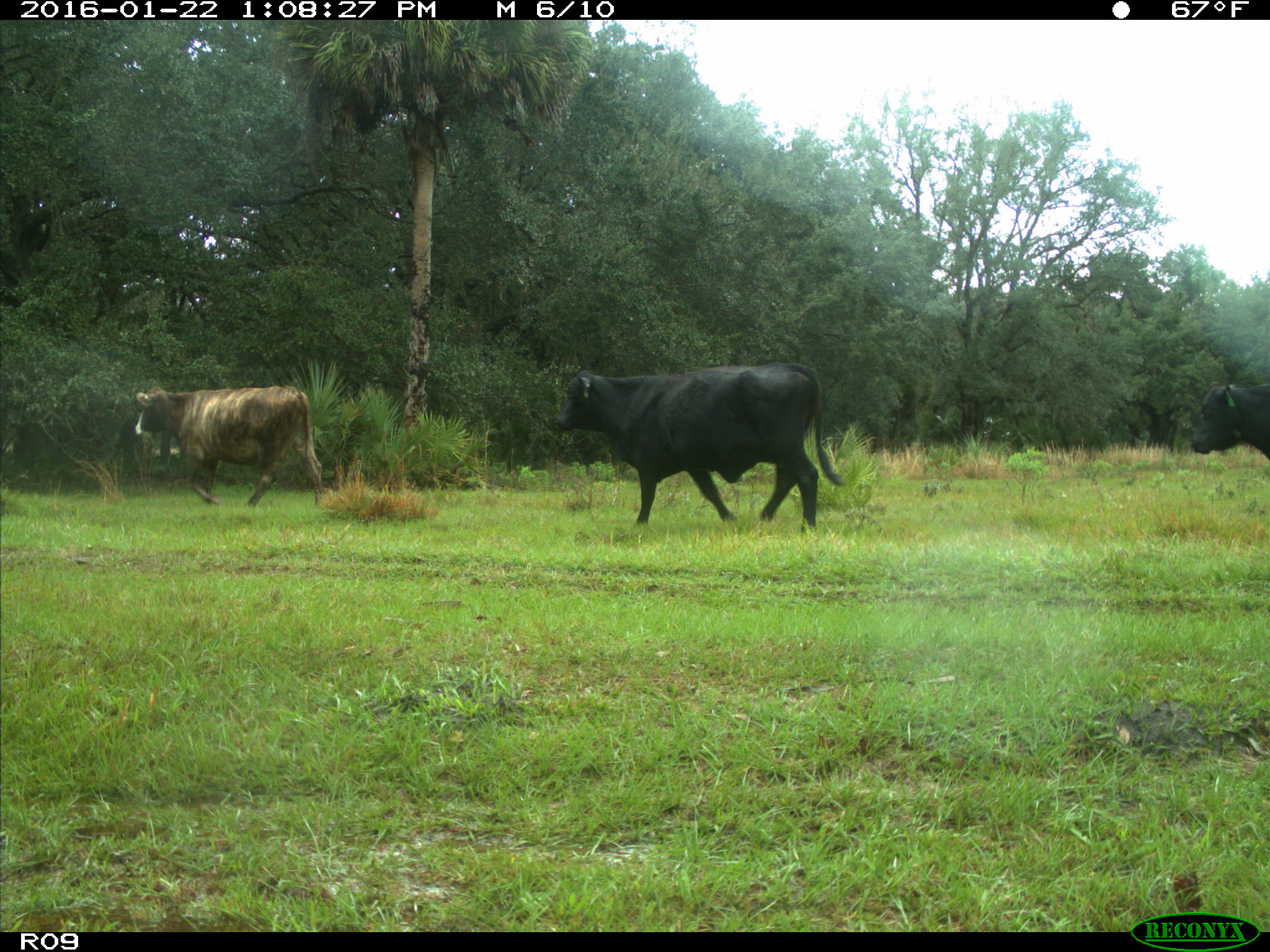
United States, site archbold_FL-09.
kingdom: Animalia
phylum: Chordata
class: Mammalia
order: Artiodactyla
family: Bovidae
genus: Bos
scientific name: Bos taurus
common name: domestic cow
Bos taurus (domestic cow).